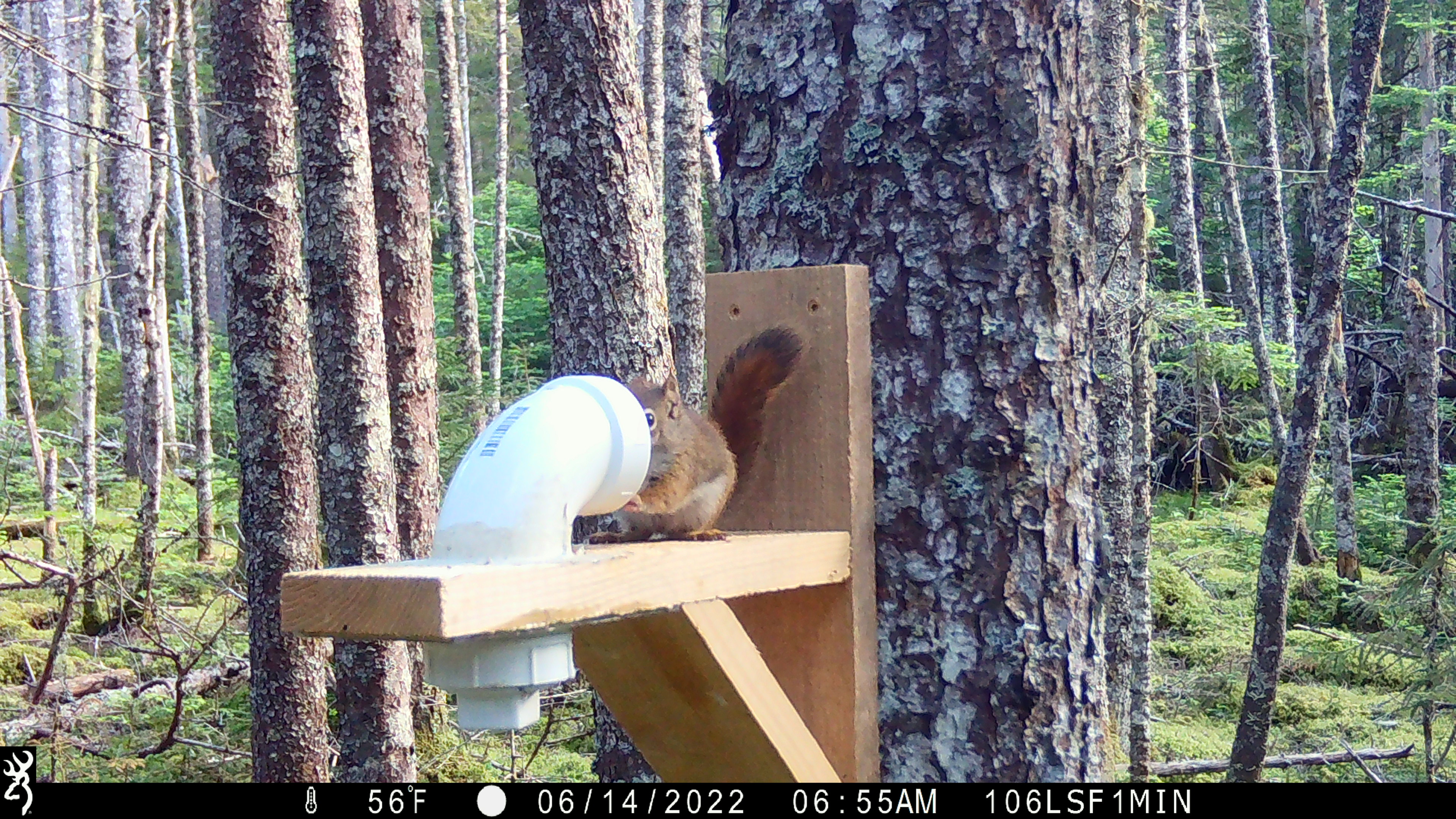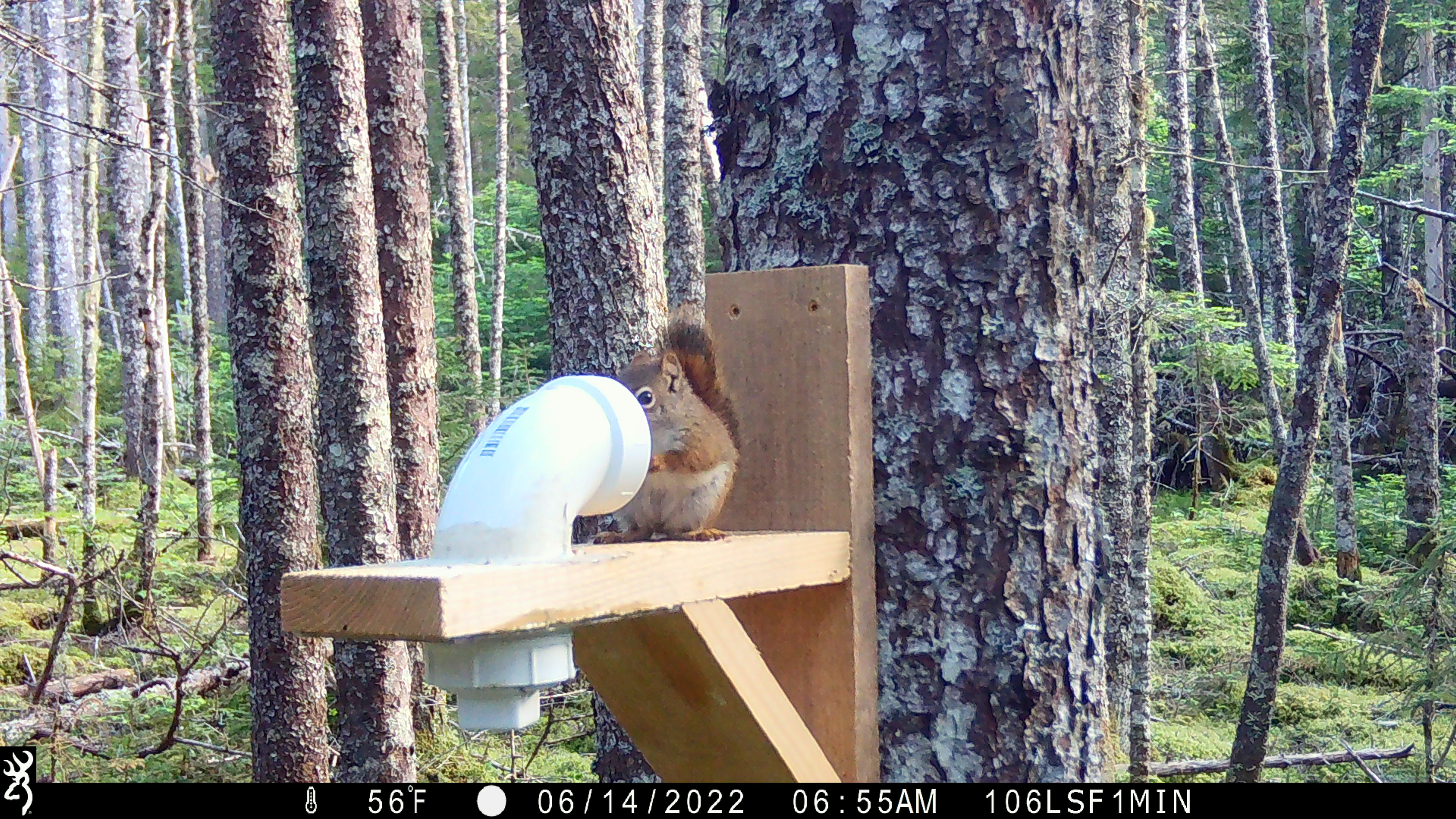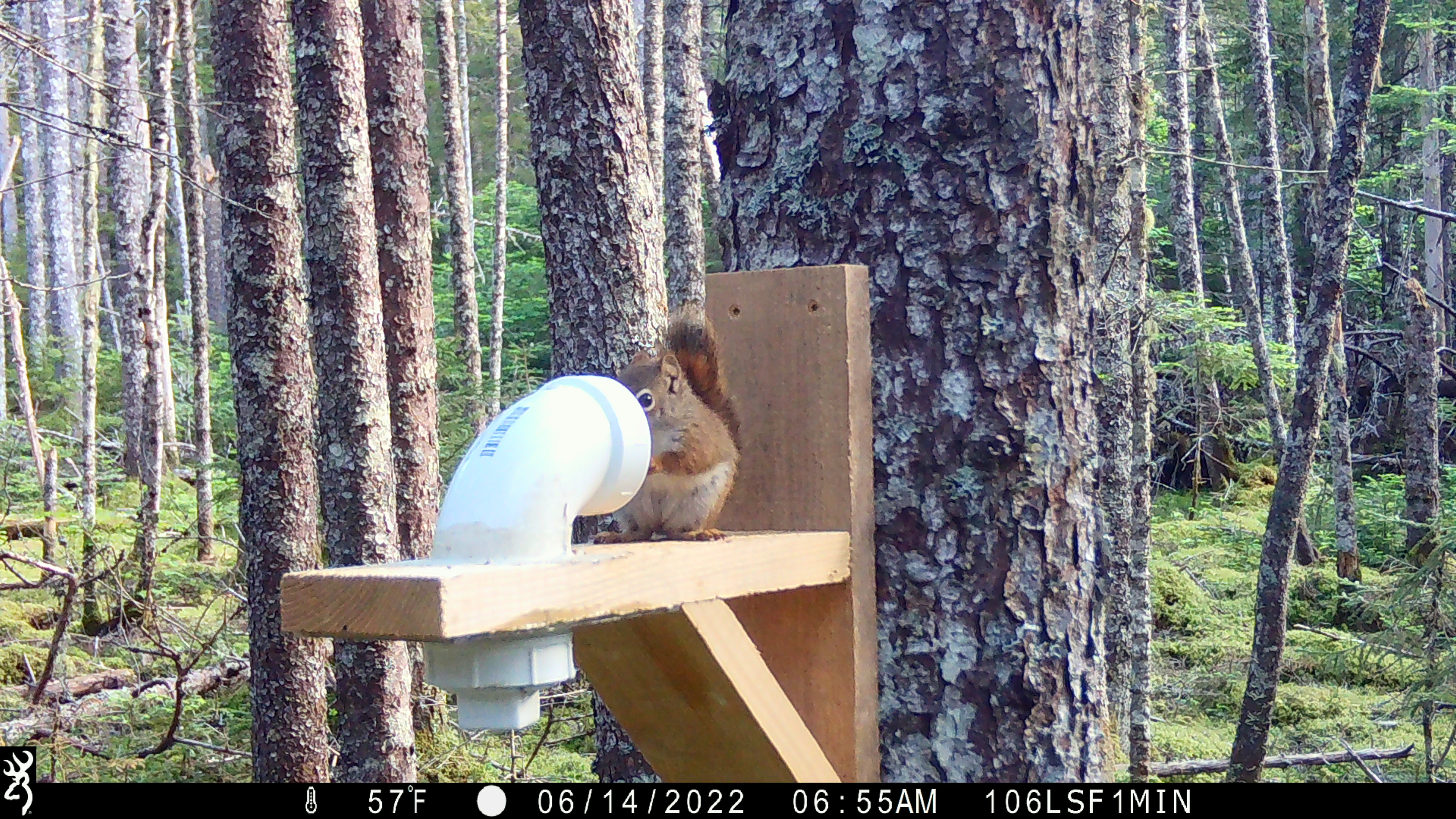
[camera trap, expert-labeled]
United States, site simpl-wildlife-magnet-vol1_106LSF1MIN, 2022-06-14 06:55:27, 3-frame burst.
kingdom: Animalia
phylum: Chordata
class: Mammalia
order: Rodentia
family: Sciuridae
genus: Tamiasciurus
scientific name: Tamiasciurus hudsonicus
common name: red squirrel